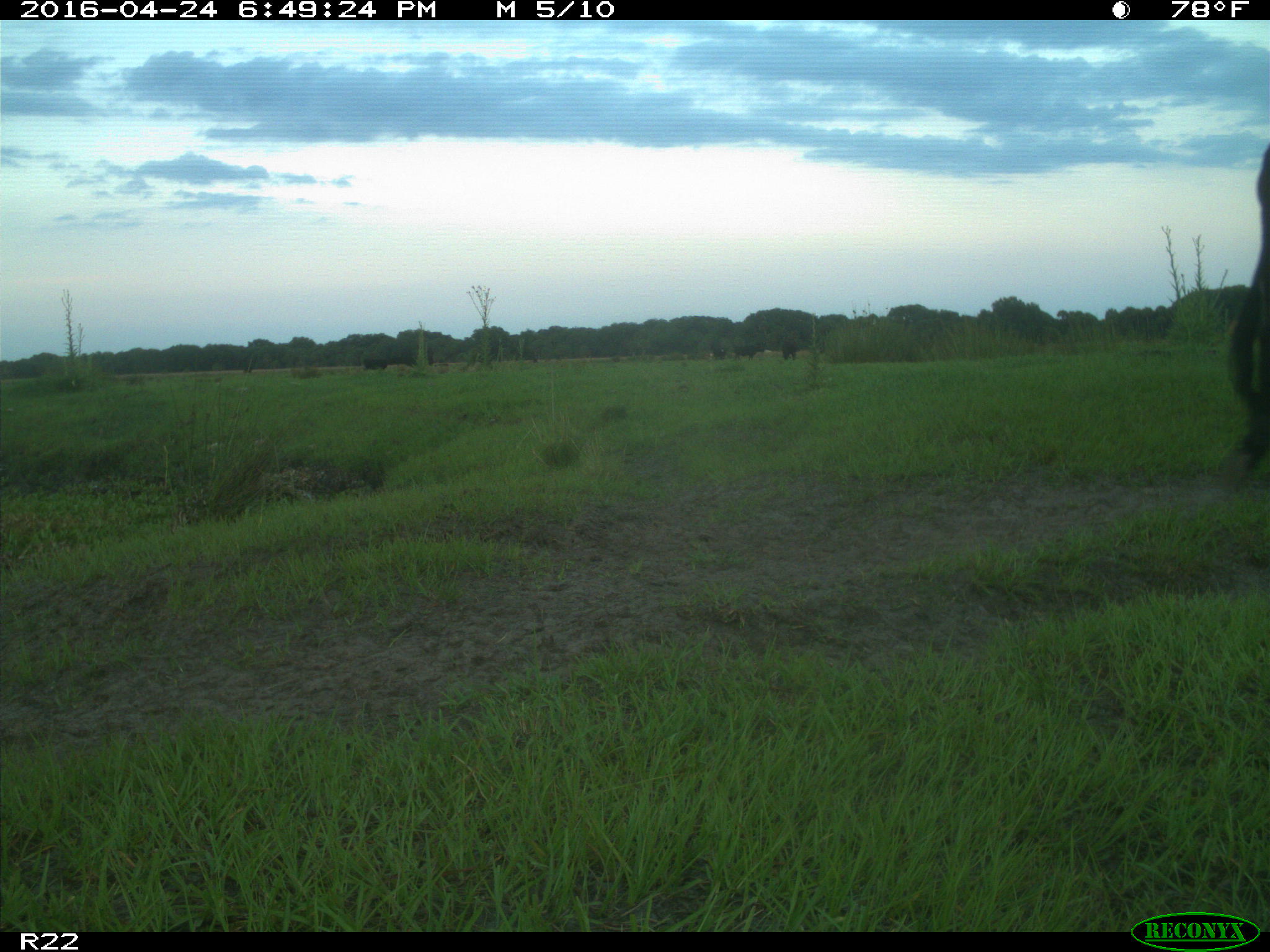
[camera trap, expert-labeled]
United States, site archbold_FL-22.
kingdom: Animalia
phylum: Chordata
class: Mammalia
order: Artiodactyla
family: Bovidae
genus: Bos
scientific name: Bos taurus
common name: domestic cow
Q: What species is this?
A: Bos taurus (domestic cow).